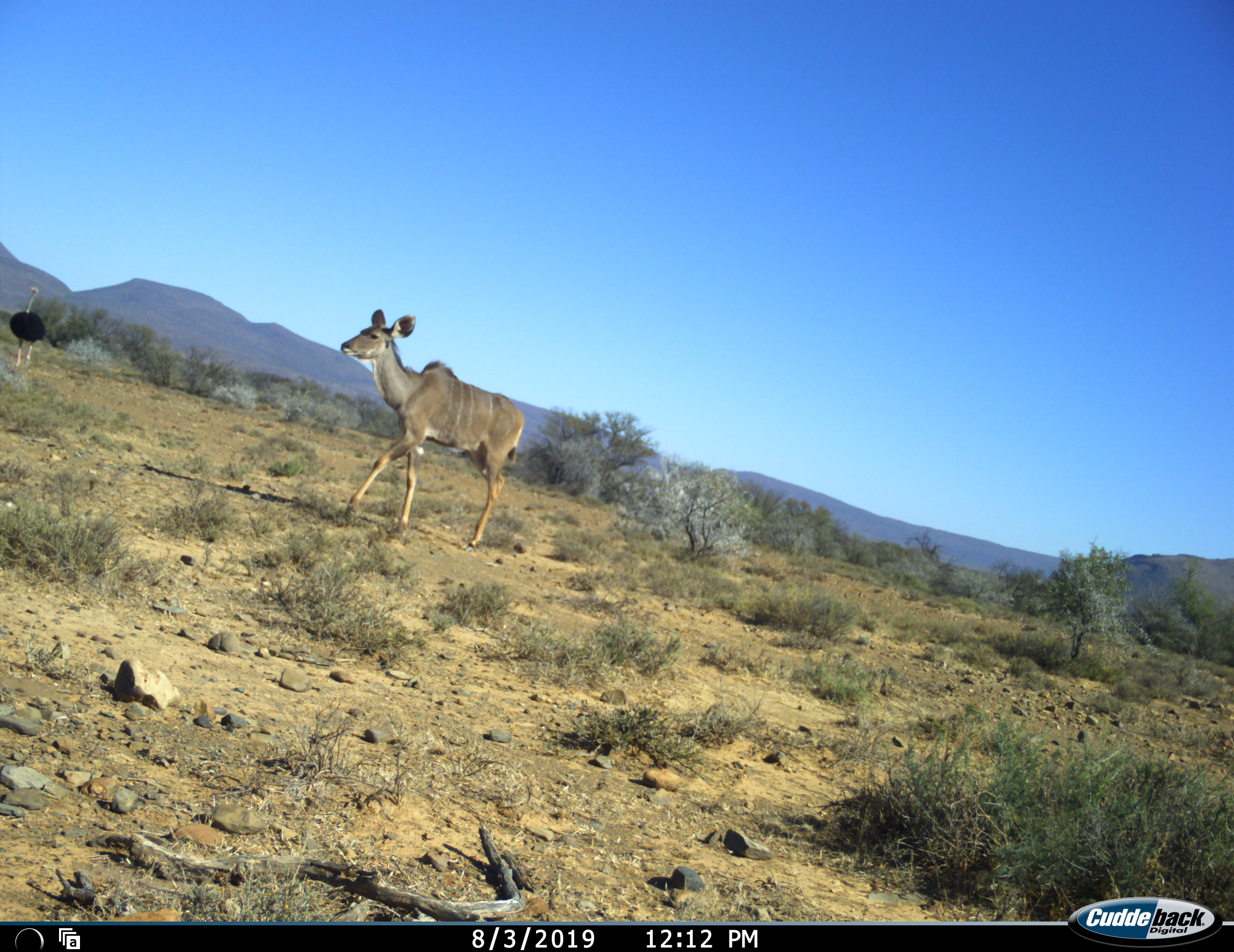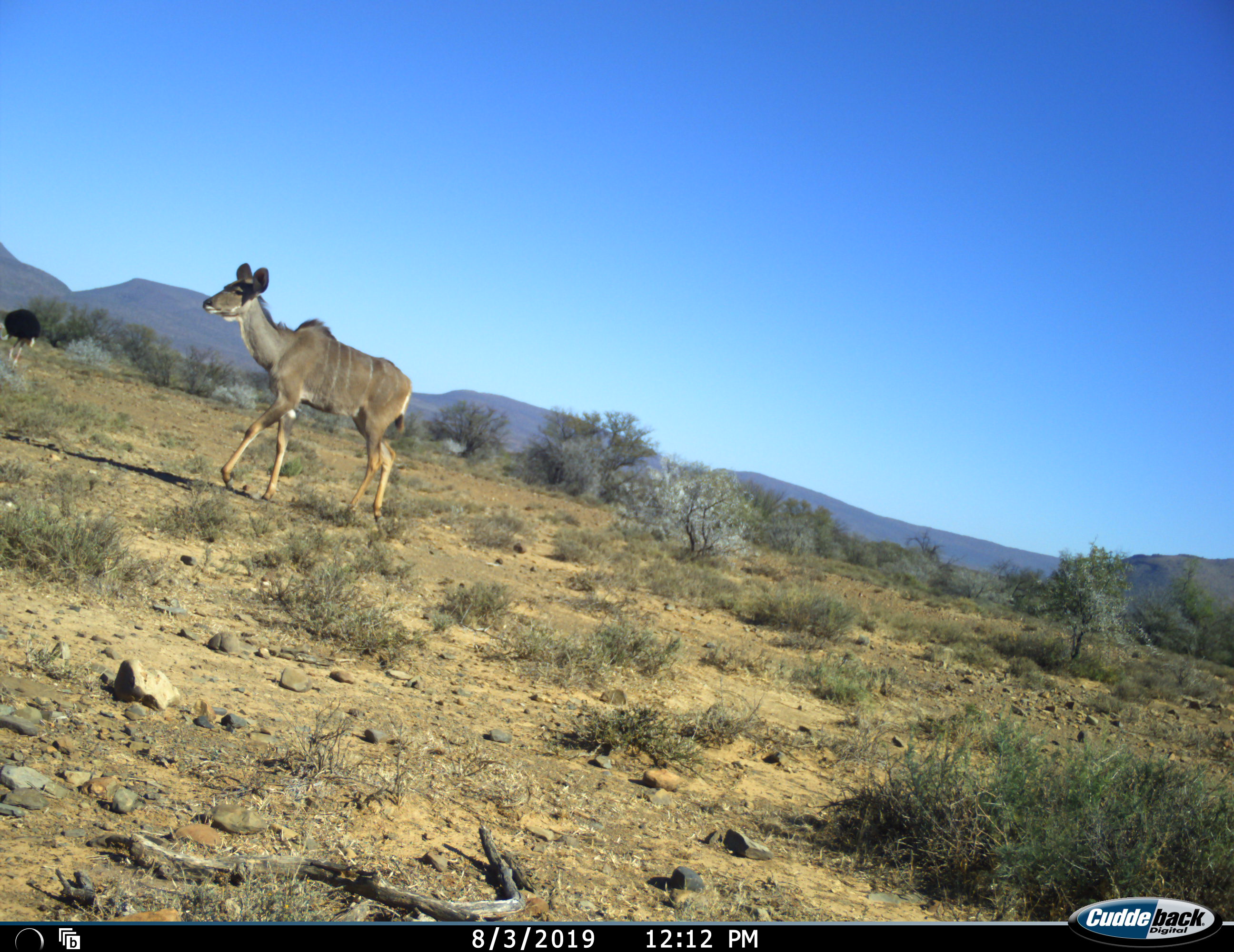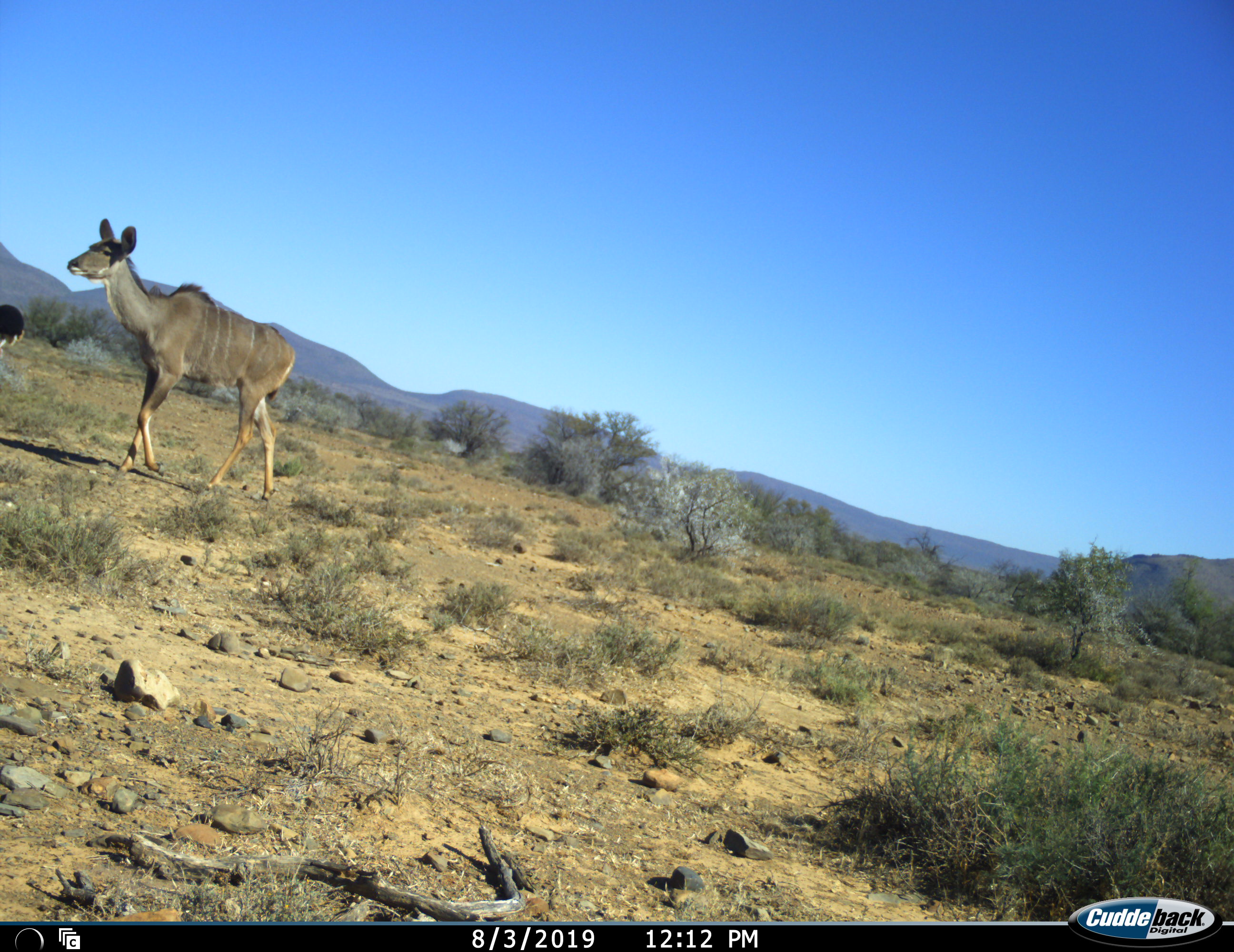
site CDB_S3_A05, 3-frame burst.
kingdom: Animalia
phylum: Chordata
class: Mammalia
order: Artiodactyla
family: Bovidae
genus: Tragelaphus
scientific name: Tragelaphus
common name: kudu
Kudu (Tragelaphus), count 1. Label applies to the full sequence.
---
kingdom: Animalia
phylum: Chordata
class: Aves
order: Struthioniformes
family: Struthionidae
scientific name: Struthionidae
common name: ostrich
Ostrich (Struthionidae), count 1. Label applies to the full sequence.